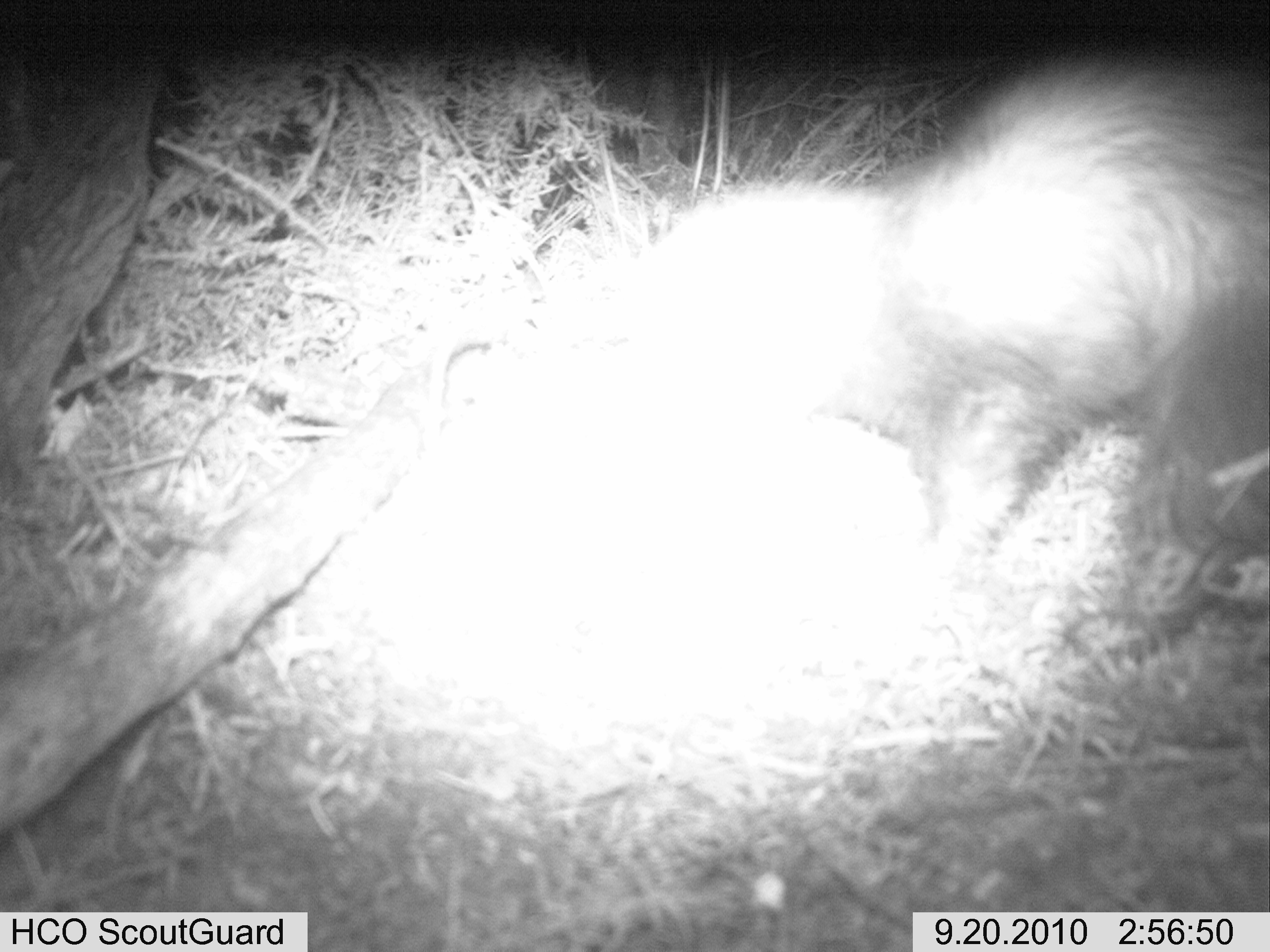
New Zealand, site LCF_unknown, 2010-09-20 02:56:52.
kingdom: Animalia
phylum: Chordata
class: Mammalia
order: Carnivora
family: Mustelidae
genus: Mustela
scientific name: Mustela furo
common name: ferret